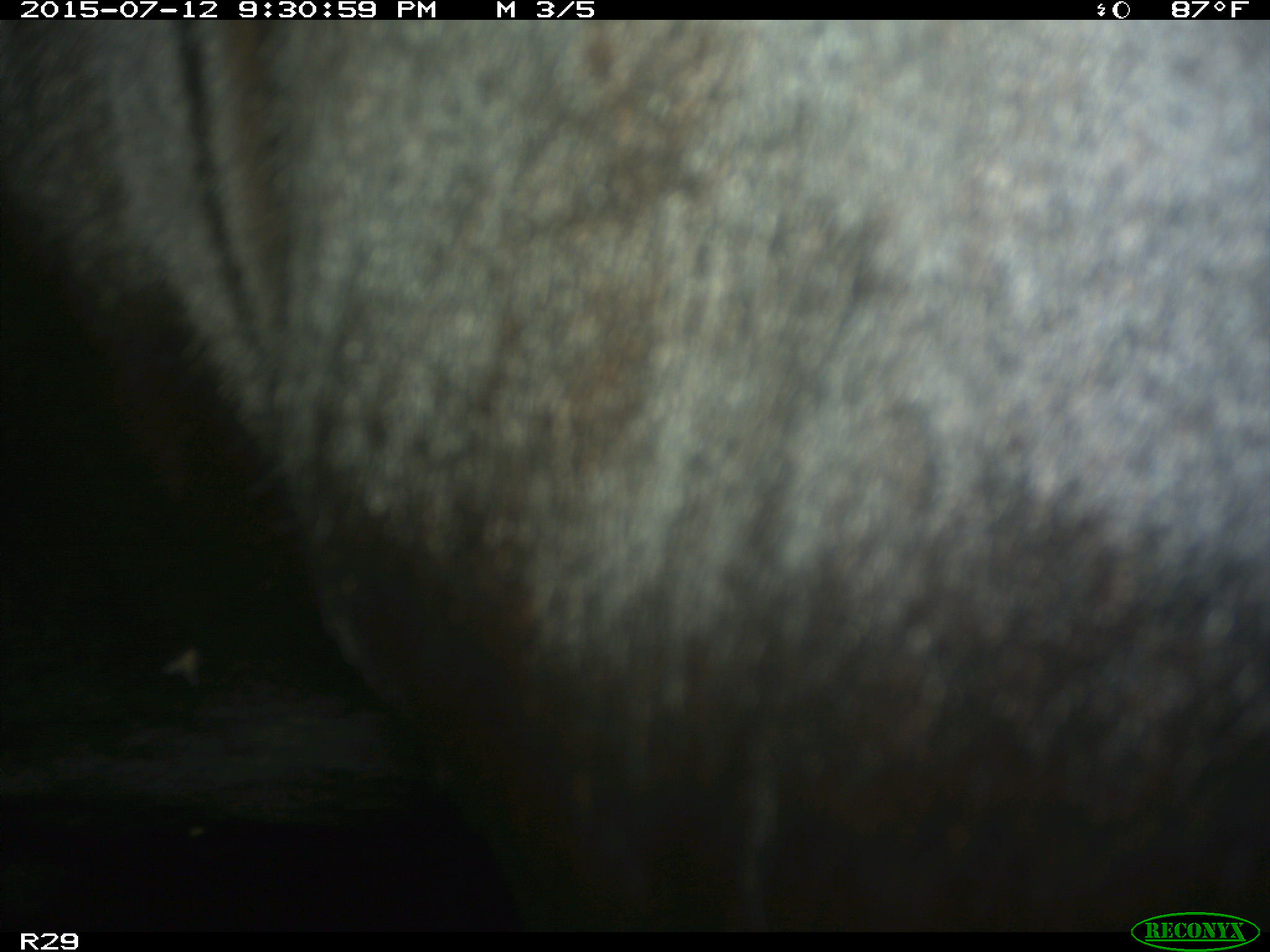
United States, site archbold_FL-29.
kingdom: Animalia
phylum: Chordata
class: Mammalia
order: Artiodactyla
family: Bovidae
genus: Bos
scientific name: Bos taurus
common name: domestic cow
Bos taurus (domestic cow).